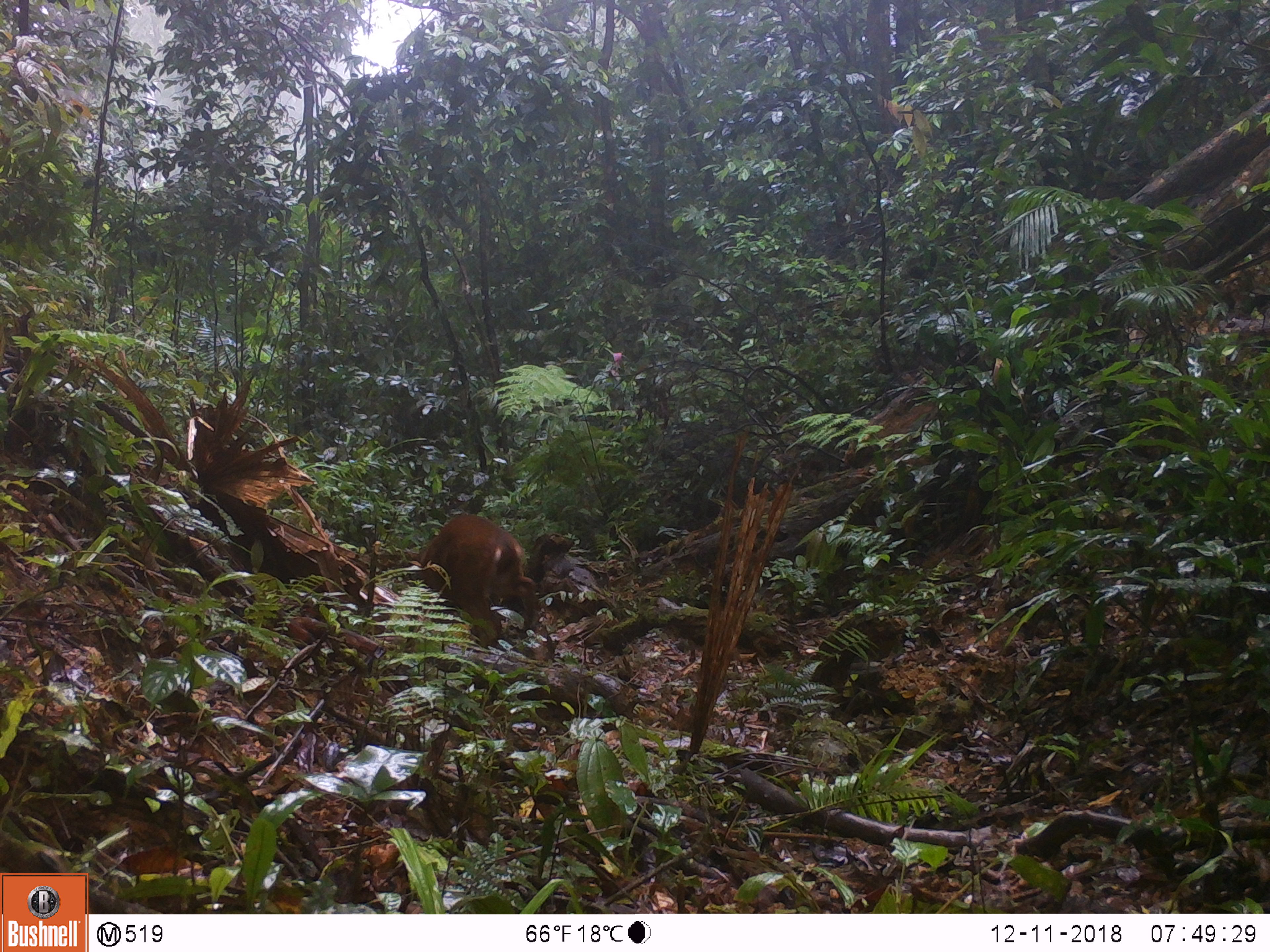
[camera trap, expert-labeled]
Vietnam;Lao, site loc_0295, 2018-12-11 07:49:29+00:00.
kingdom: Animalia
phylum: Chordata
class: Mammalia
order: Artiodactyla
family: Cervidae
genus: Muntiacus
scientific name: Muntiacus vuquangensis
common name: large-antlered muntjac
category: large antlered muntjac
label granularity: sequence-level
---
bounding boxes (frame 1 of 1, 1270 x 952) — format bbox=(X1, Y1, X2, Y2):
large antlered muntjac: bbox=(405, 513, 539, 647)